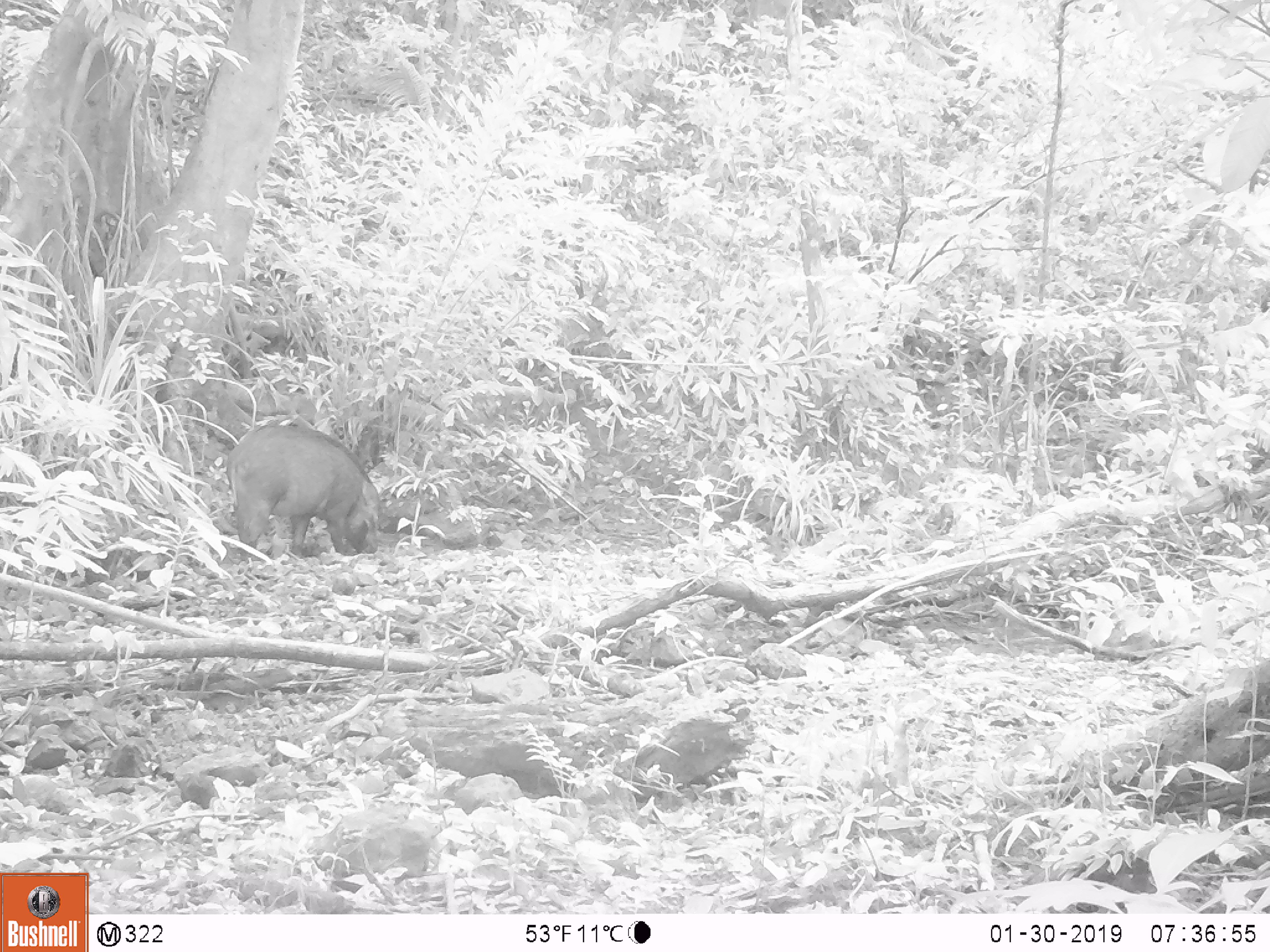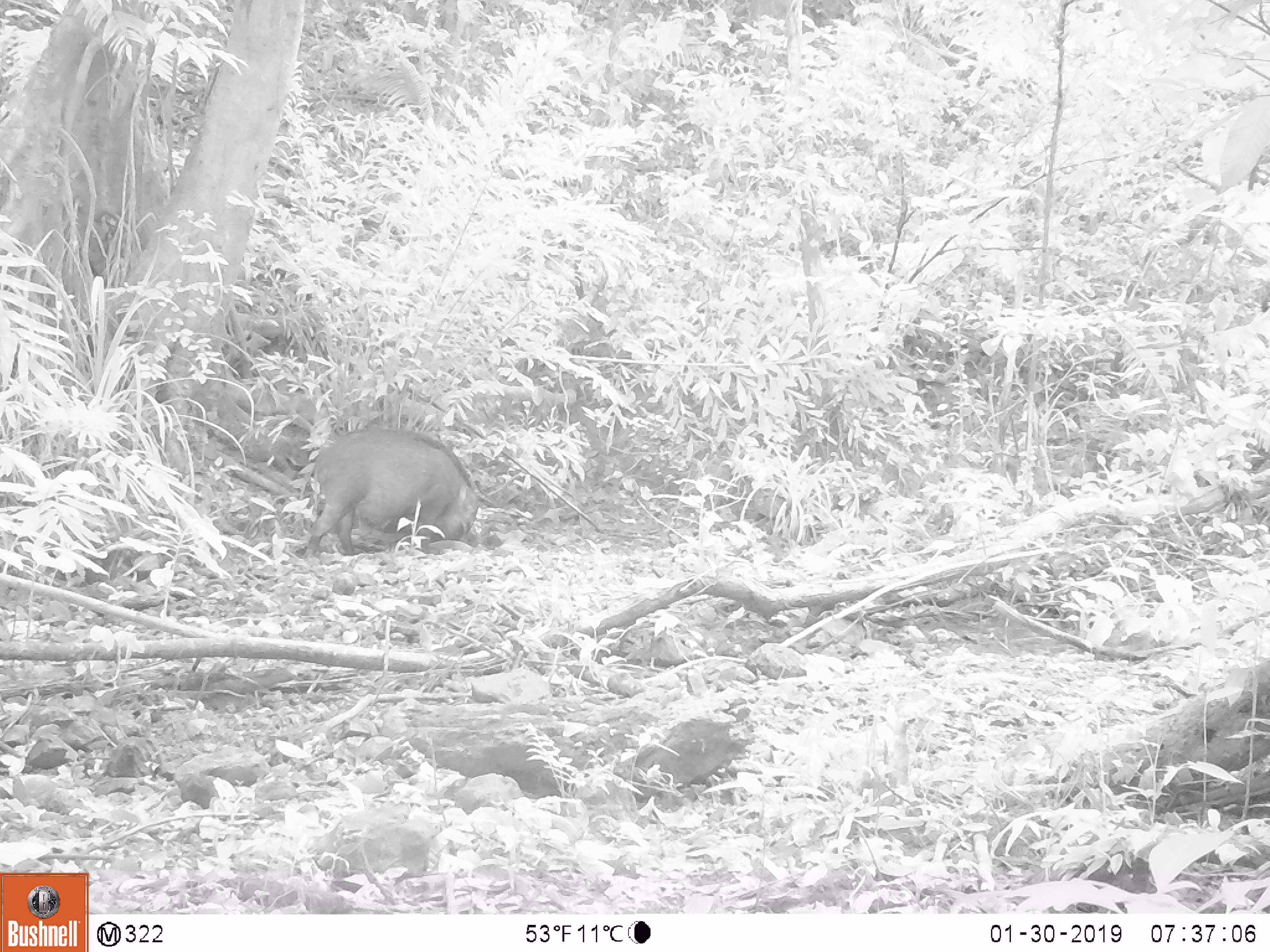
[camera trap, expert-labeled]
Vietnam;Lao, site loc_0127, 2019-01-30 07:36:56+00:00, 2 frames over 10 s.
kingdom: Animalia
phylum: Chordata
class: Mammalia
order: Artiodactyla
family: Suidae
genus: Sus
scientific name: Sus scrofa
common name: eurasian wild pig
Eurasian wild pig (Sus scrofa). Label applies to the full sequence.